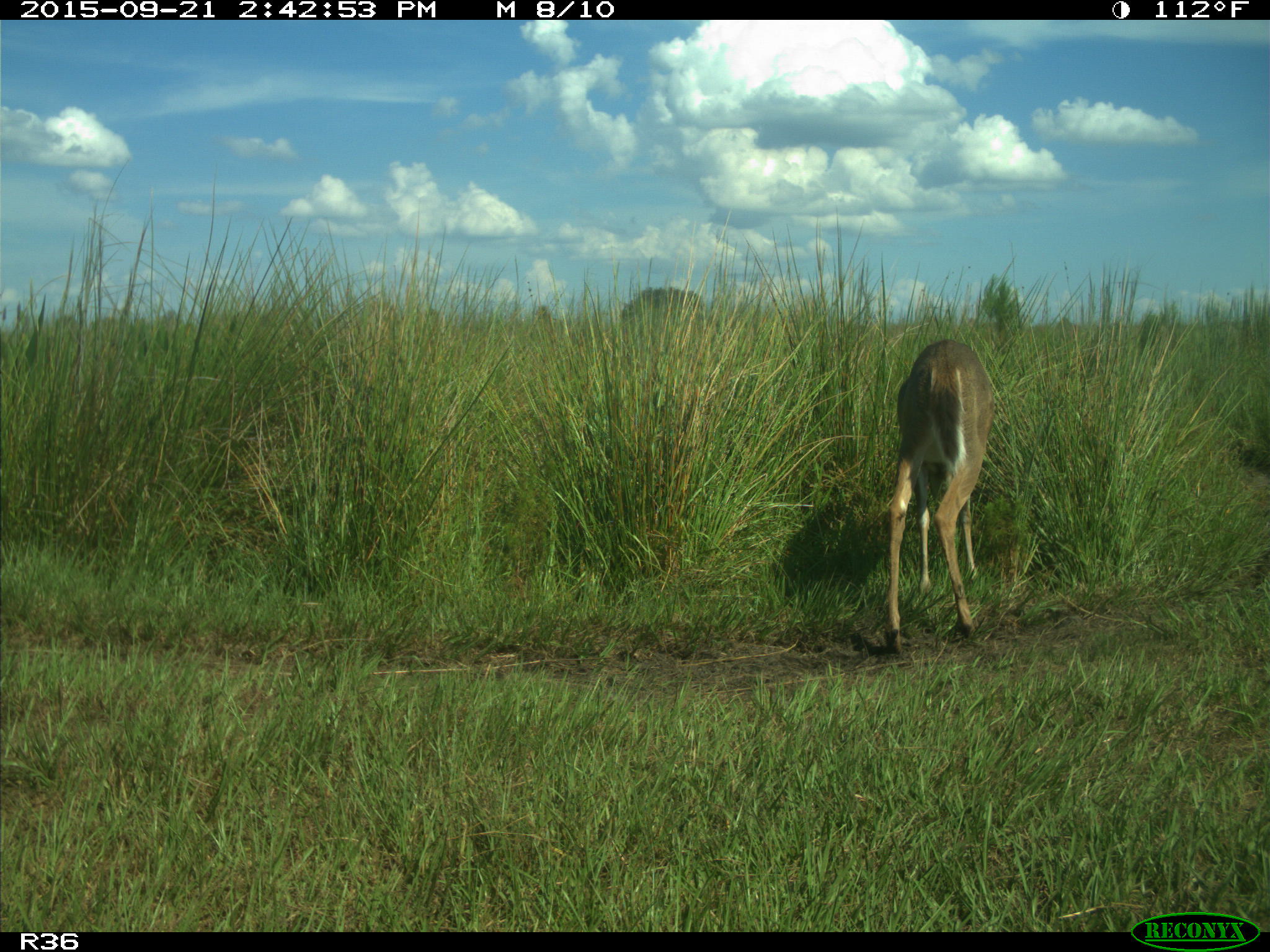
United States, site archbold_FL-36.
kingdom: Animalia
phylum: Chordata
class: Mammalia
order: Artiodactyla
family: Cervidae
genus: Odocoileus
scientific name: Odocoileus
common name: deer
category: unidentified deer